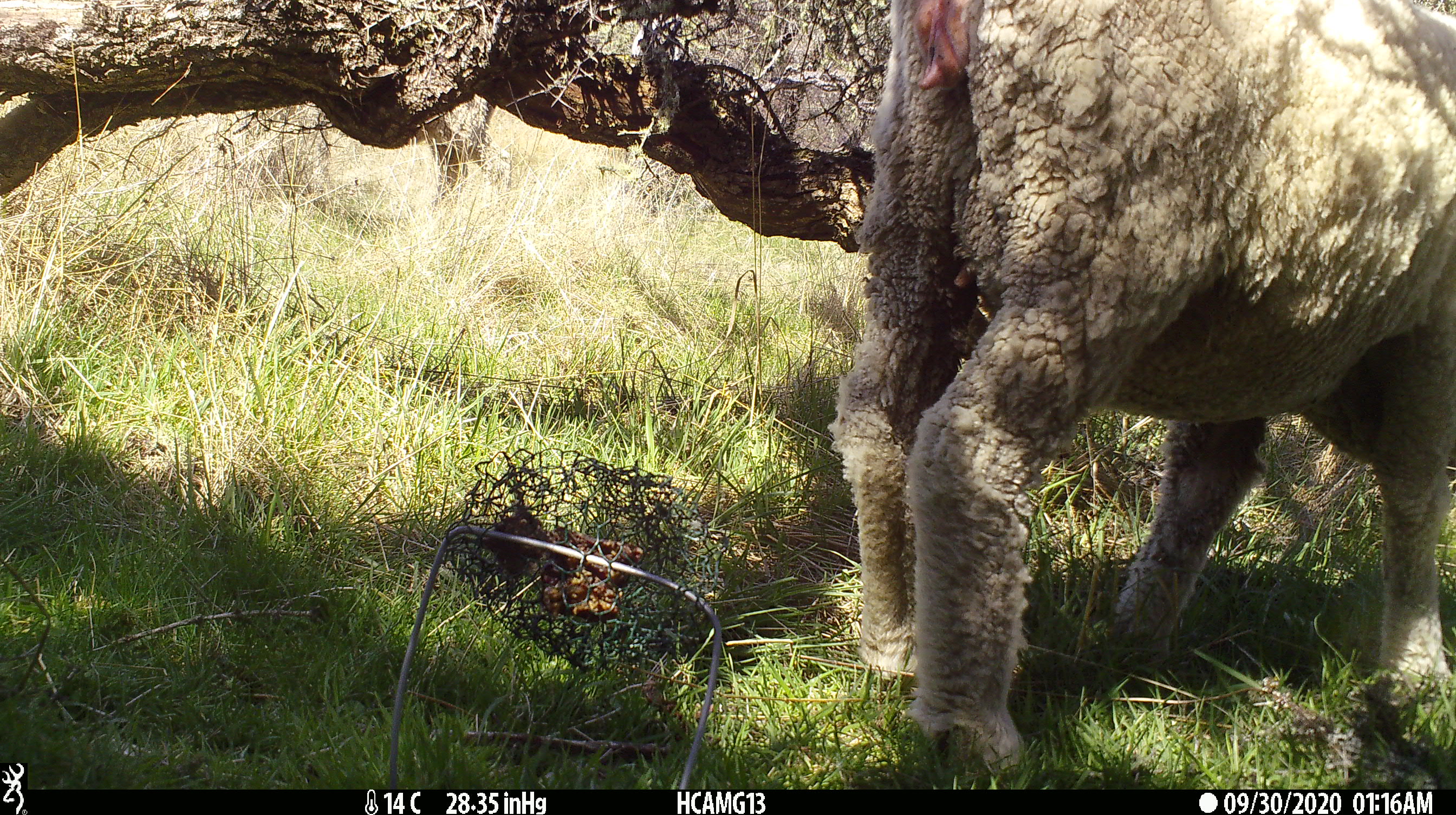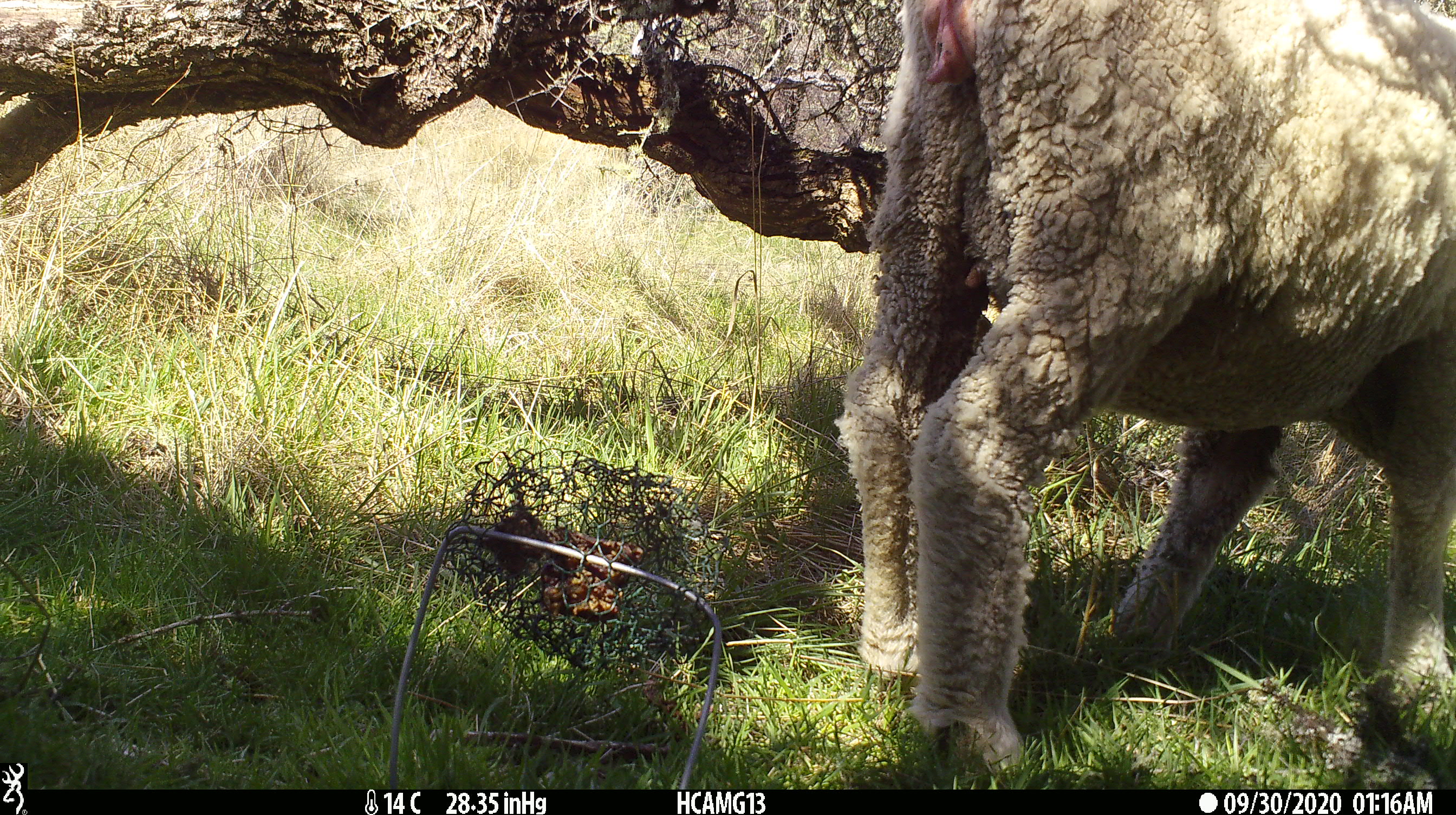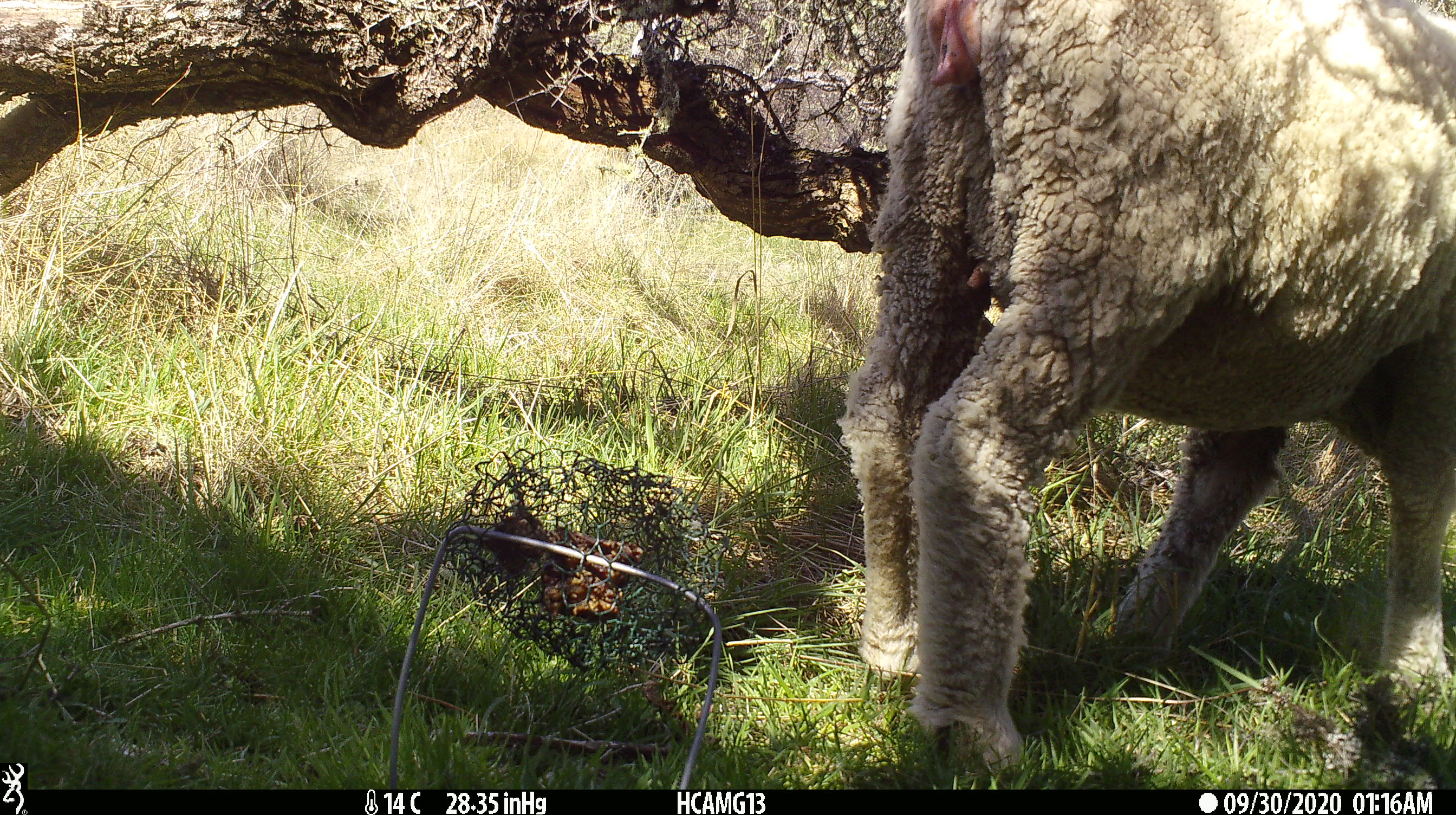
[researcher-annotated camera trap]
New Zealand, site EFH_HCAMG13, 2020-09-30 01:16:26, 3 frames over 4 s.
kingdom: Animalia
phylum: Chordata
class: Mammalia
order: Artiodactyla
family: Bovidae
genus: Ovis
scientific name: Ovis aries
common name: domestic sheep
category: sheep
Sheep (domestic sheep) (Ovis aries).